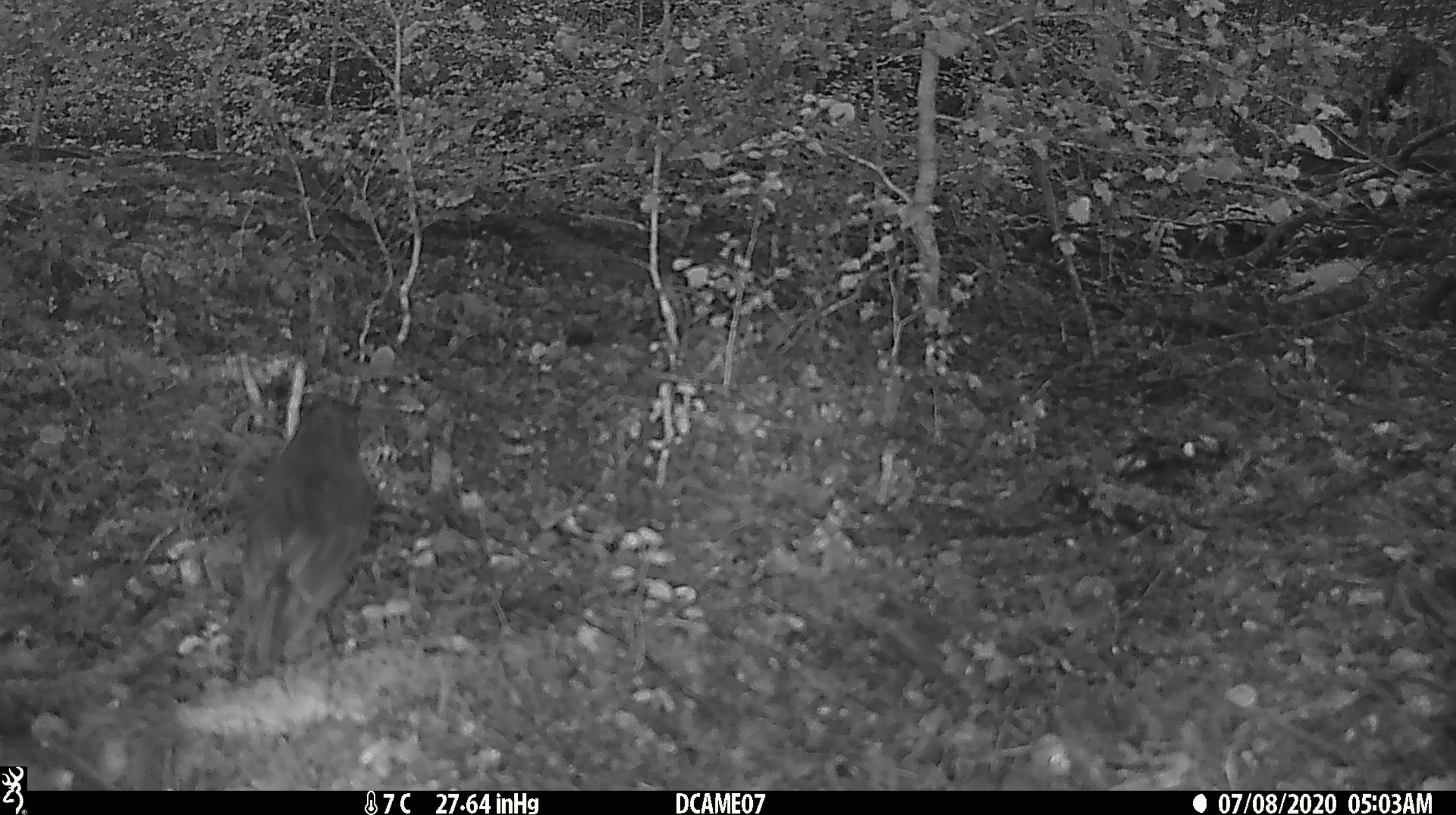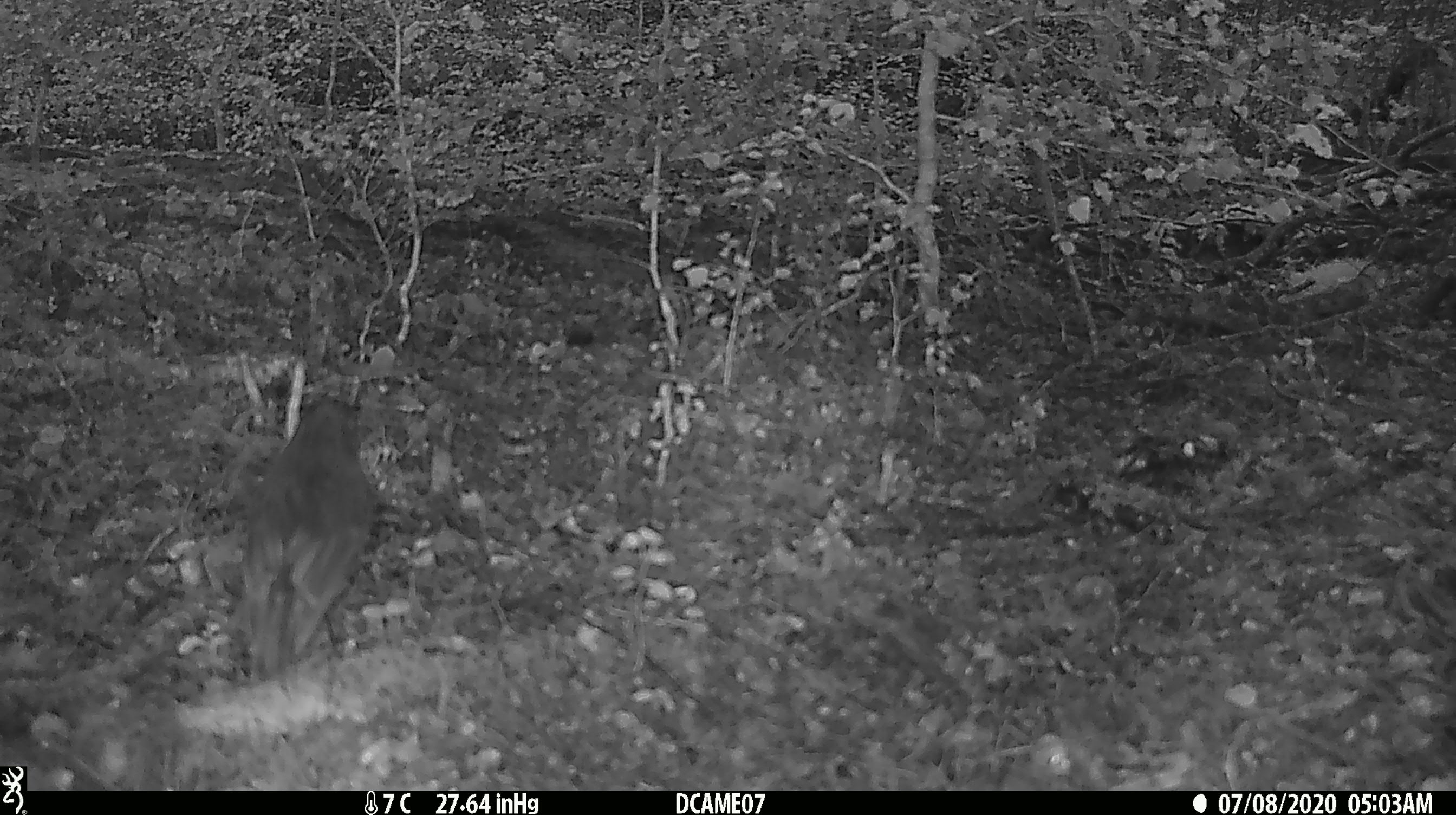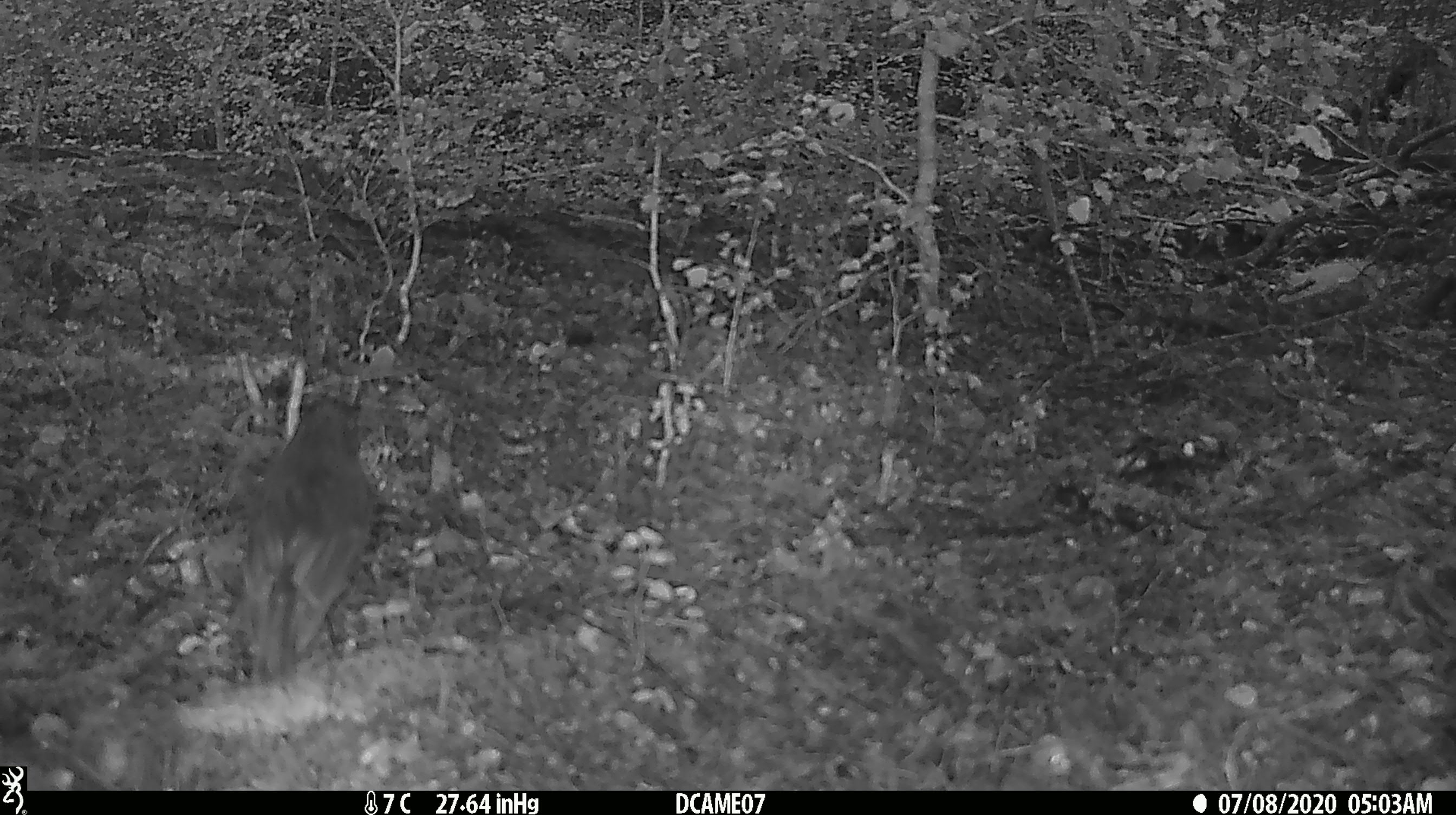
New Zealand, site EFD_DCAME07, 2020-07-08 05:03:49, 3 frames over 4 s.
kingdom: Animalia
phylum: Chordata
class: Aves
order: Passeriformes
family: Petroicidae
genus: Petroica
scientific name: Petroica australis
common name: new zealand robin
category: robin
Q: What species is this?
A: Robin (new zealand robin) (Petroica australis).